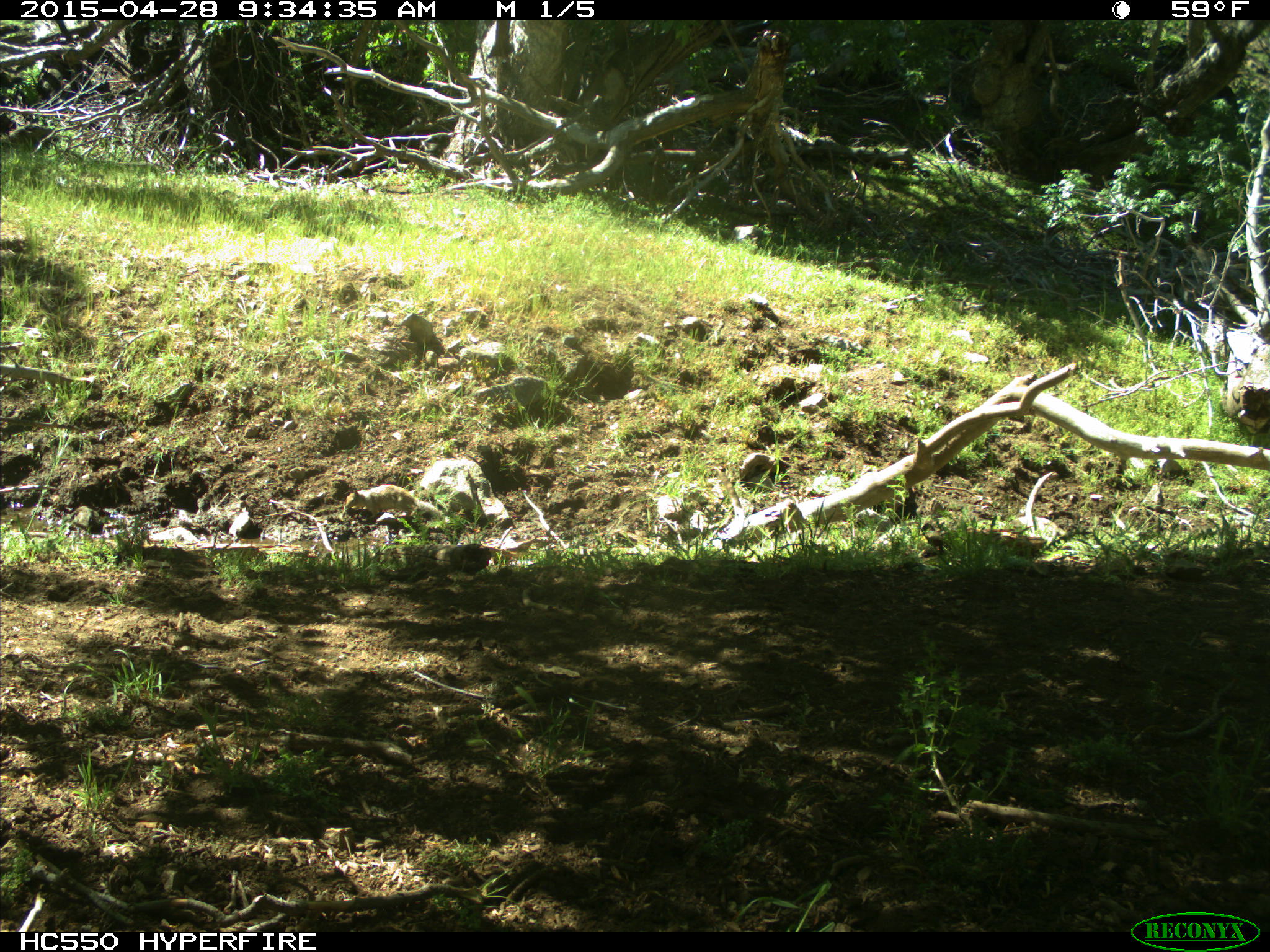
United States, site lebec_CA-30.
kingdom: Animalia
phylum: Chordata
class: Mammalia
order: Rodentia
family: Sciuridae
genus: Otospermophilus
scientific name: Otospermophilus beecheyi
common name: california ground squirrel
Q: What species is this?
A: Otospermophilus beecheyi (california ground squirrel).